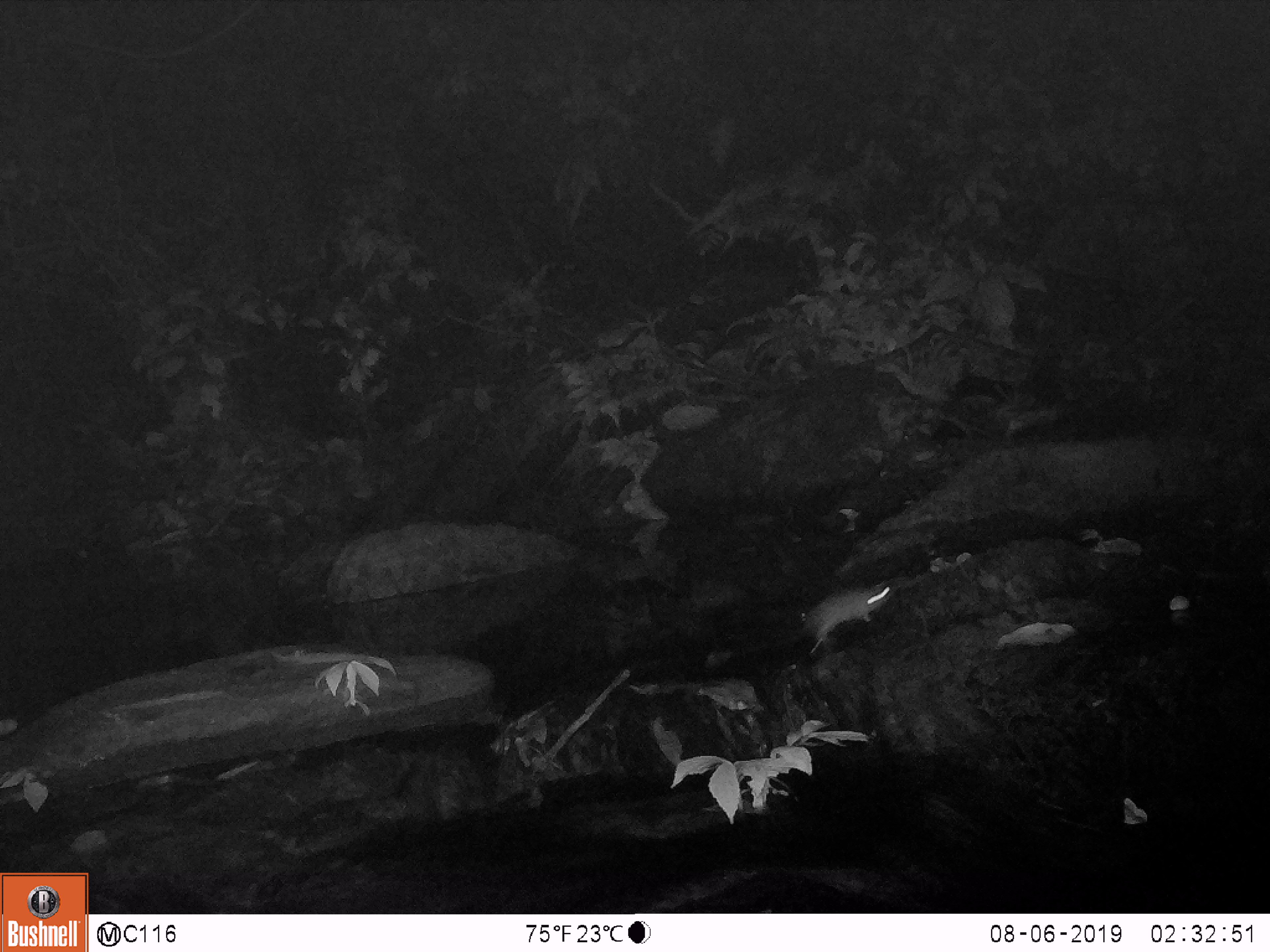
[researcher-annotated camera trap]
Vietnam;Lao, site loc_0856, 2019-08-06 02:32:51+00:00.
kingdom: Animalia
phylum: Chordata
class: Mammalia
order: Rodentia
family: Muridae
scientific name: Muridae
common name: old-world mice and rats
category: unidentified murid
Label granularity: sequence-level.